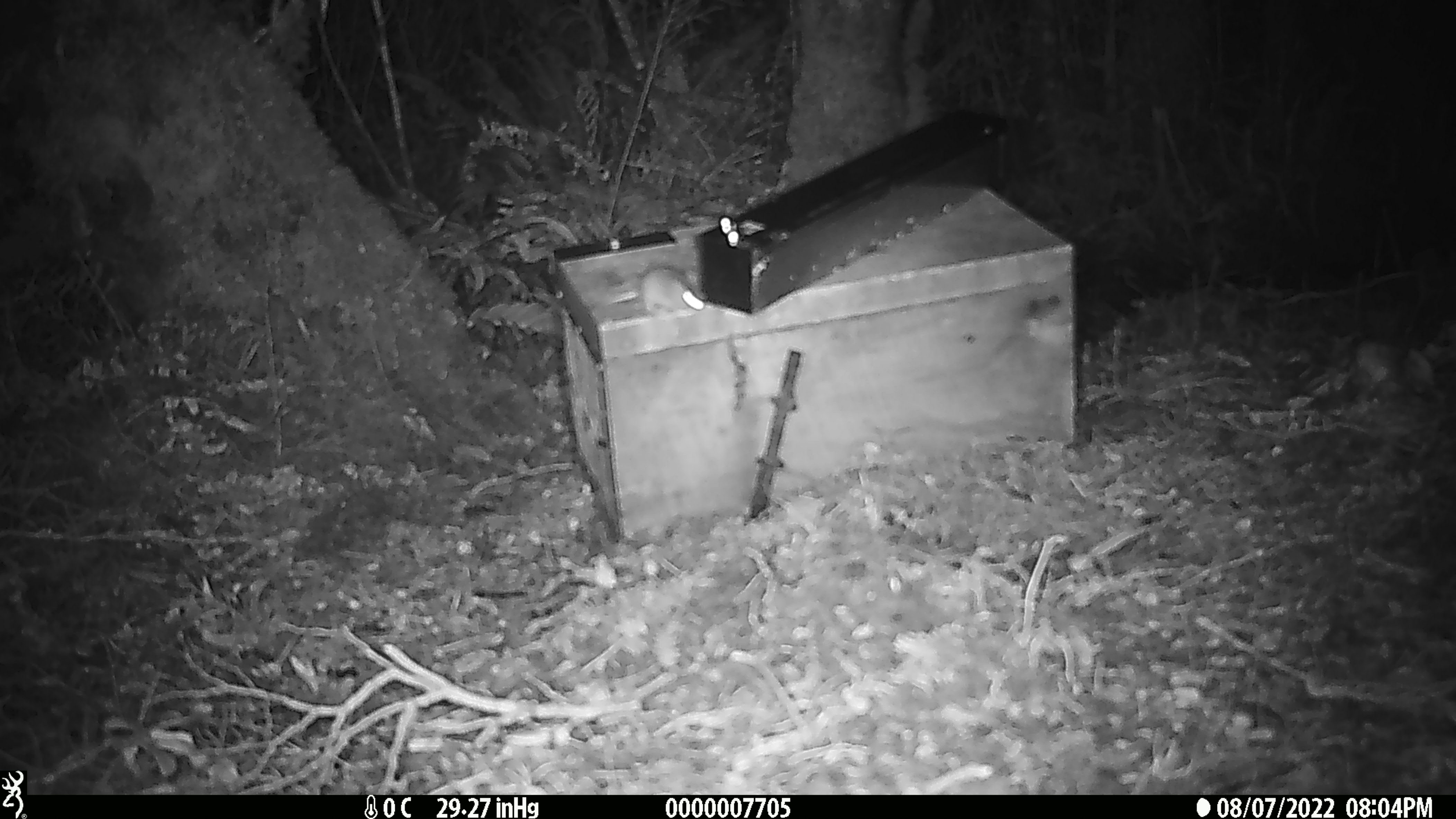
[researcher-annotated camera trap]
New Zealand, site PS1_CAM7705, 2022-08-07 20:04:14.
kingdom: Animalia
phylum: Chordata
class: Mammalia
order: Rodentia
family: Muridae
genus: Mus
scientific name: Mus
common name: mouse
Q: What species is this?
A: Mouse (Mus).